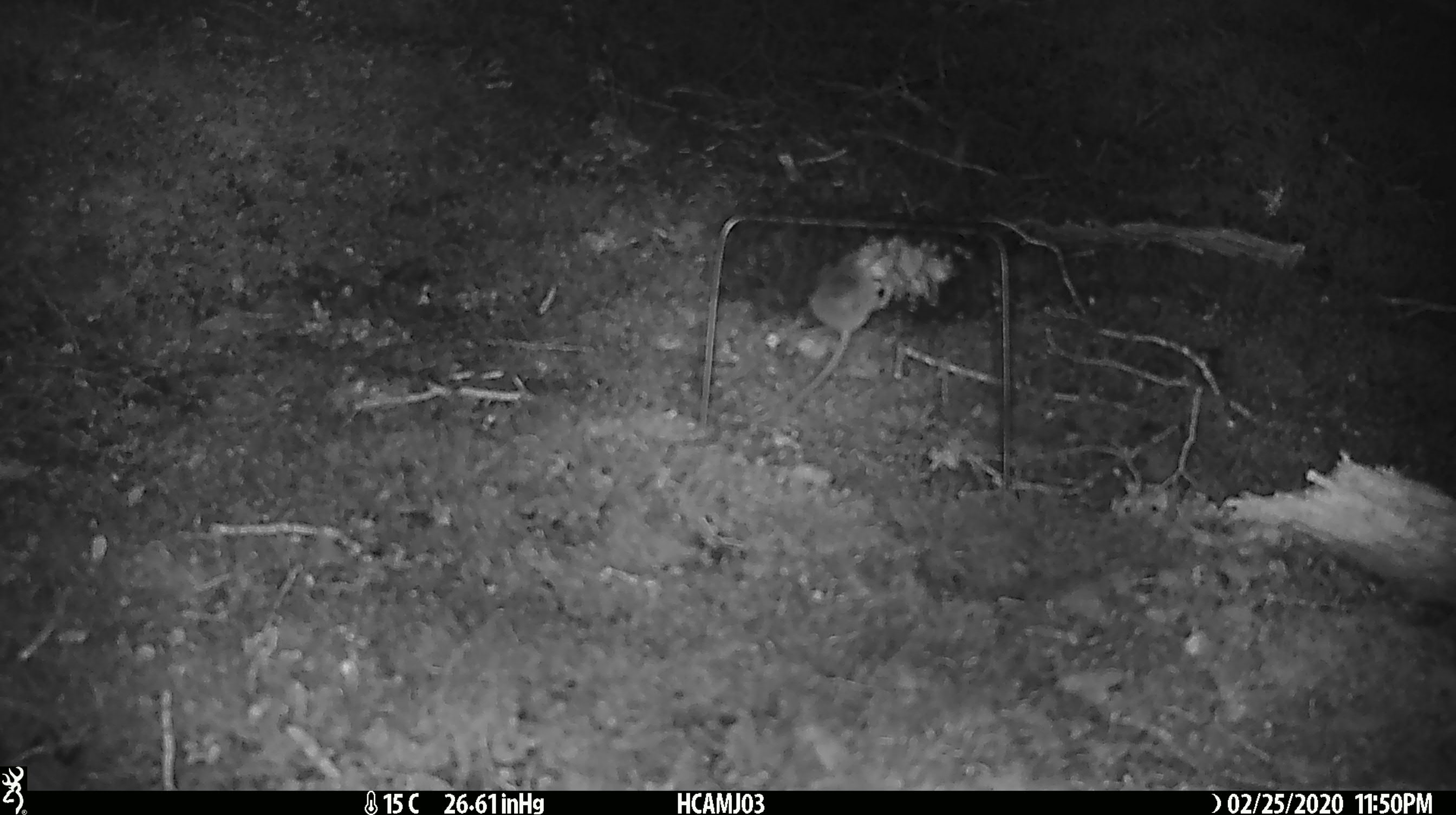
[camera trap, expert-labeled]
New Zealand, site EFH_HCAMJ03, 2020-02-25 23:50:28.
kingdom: Animalia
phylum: Chordata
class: Mammalia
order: Rodentia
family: Muridae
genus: Mus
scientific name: Mus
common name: mouse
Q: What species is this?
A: Mouse (Mus).